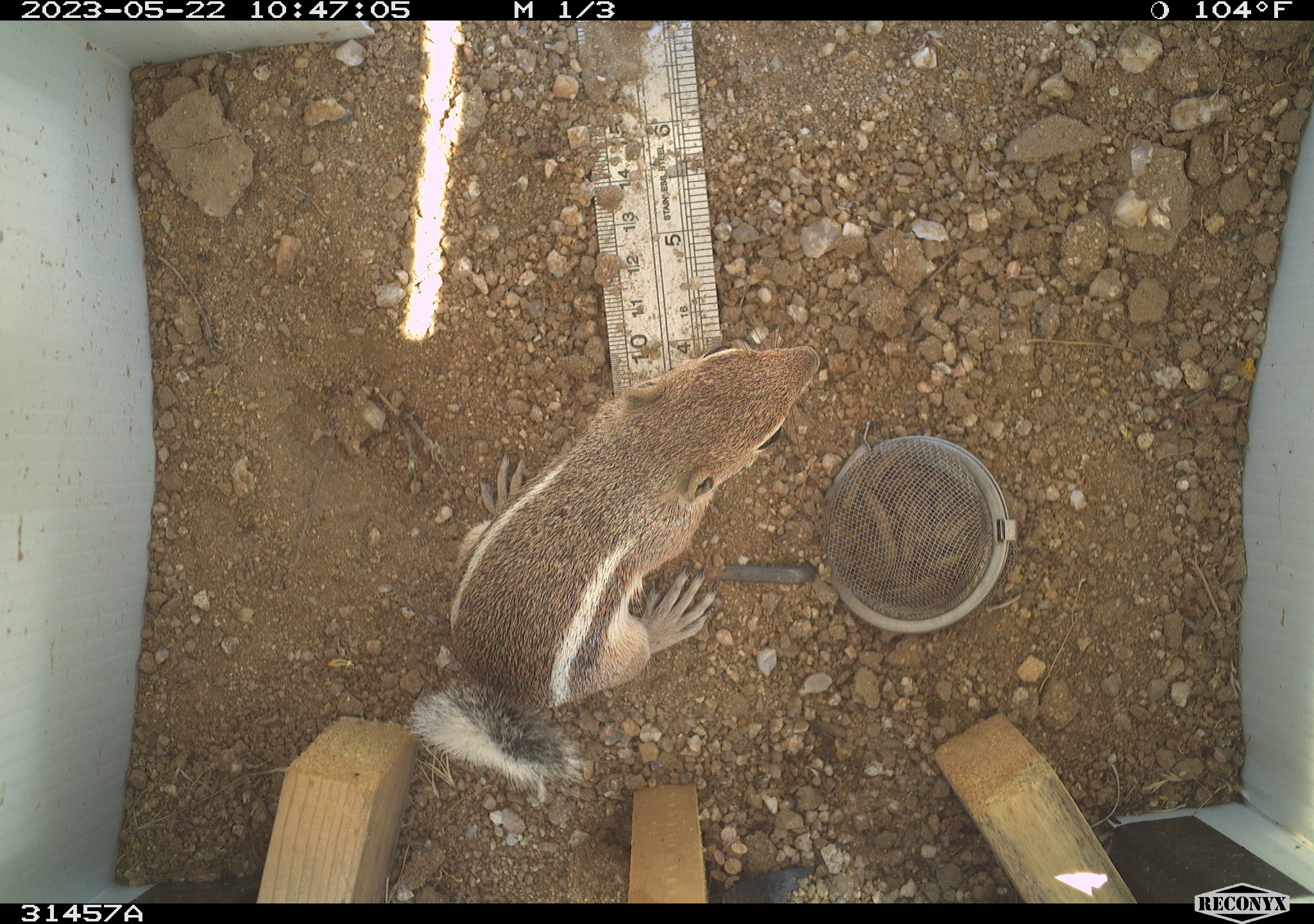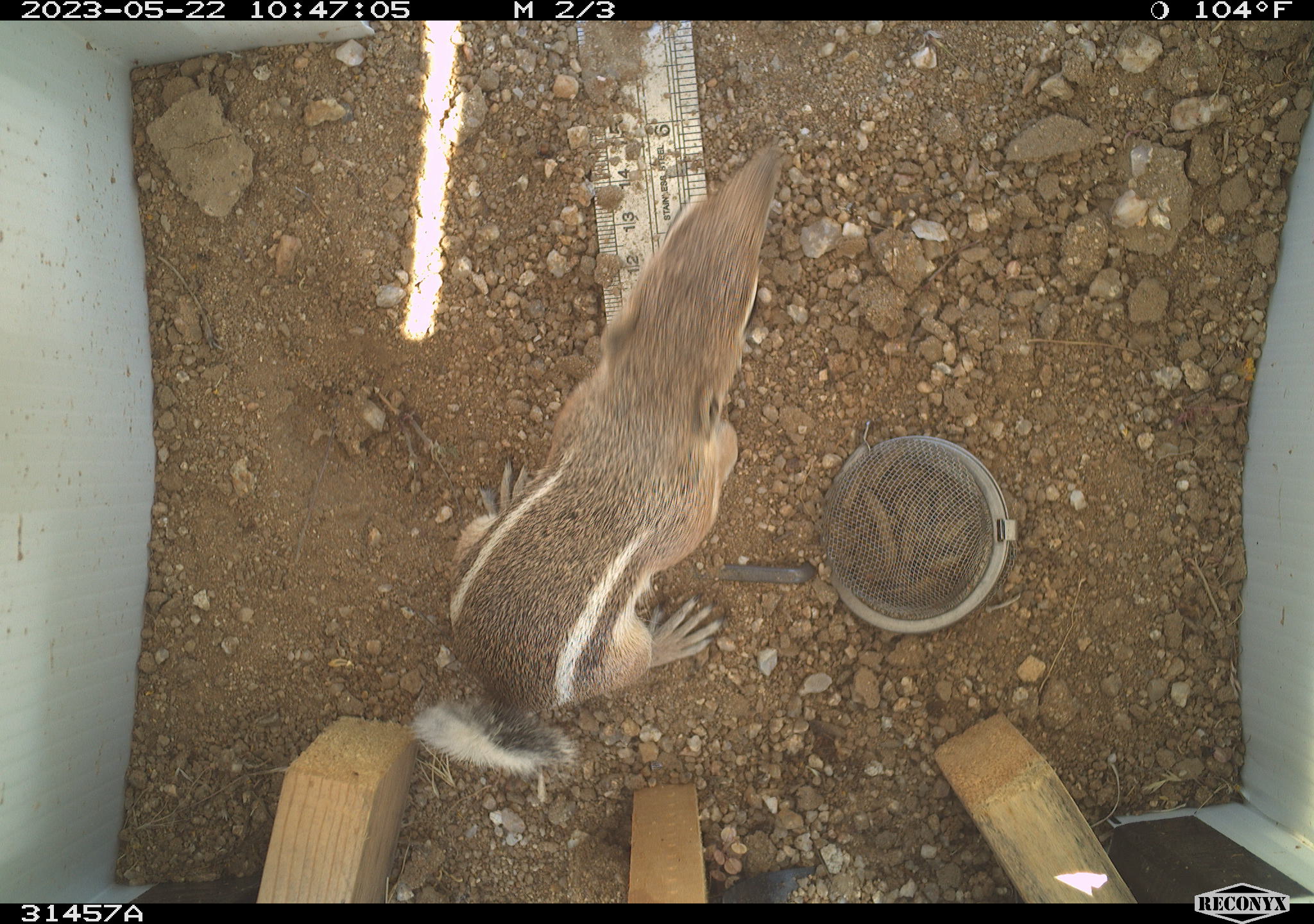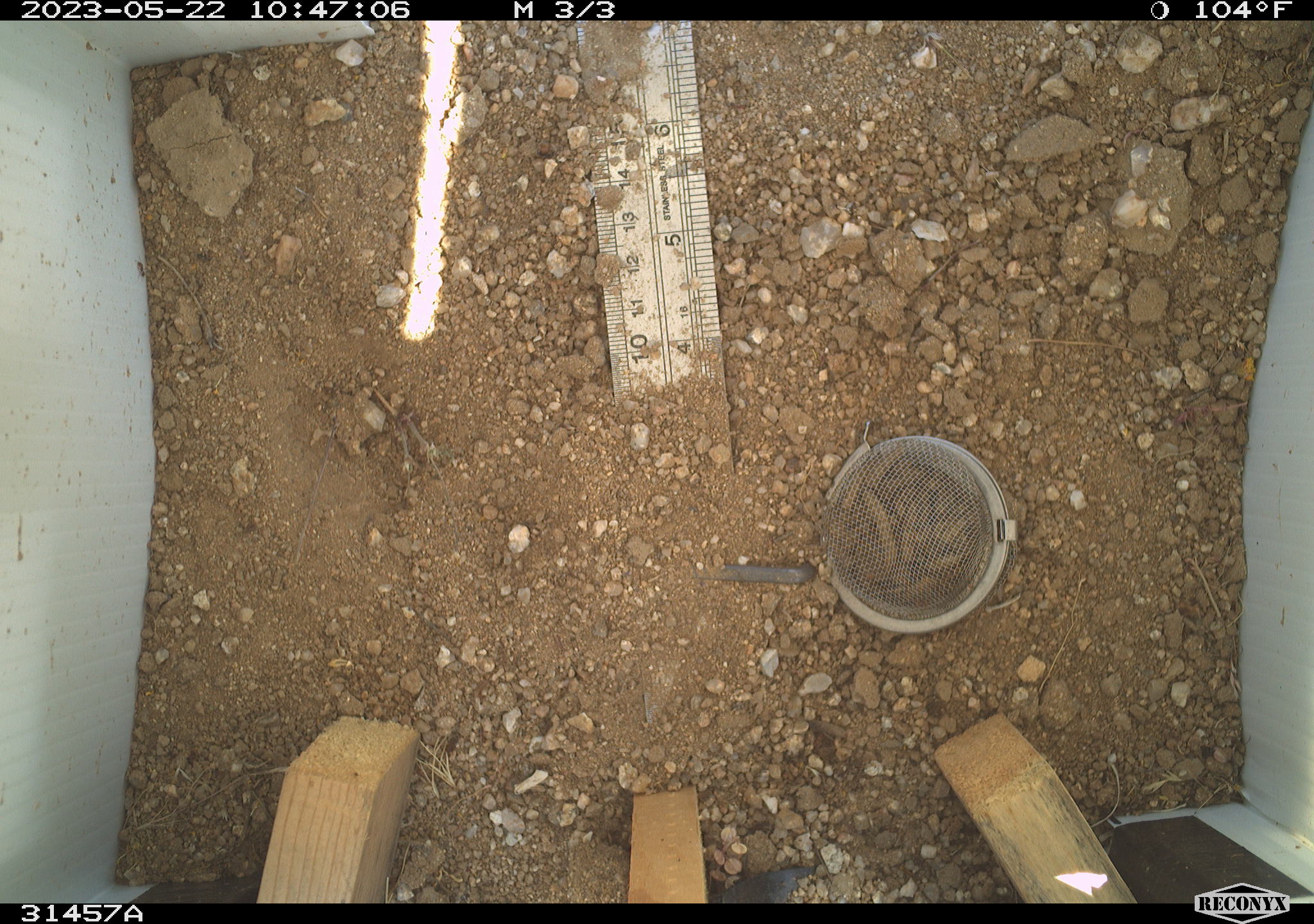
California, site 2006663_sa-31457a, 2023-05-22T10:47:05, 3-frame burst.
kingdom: Animalia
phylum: Chordata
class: Mammalia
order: Rodentia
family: Sciuridae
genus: Ammospermophilus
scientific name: Ammospermophilus leucurus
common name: white-tailed antelope squirrel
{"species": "white-tailed antelope squirrel (Ammospermophilus leucurus)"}